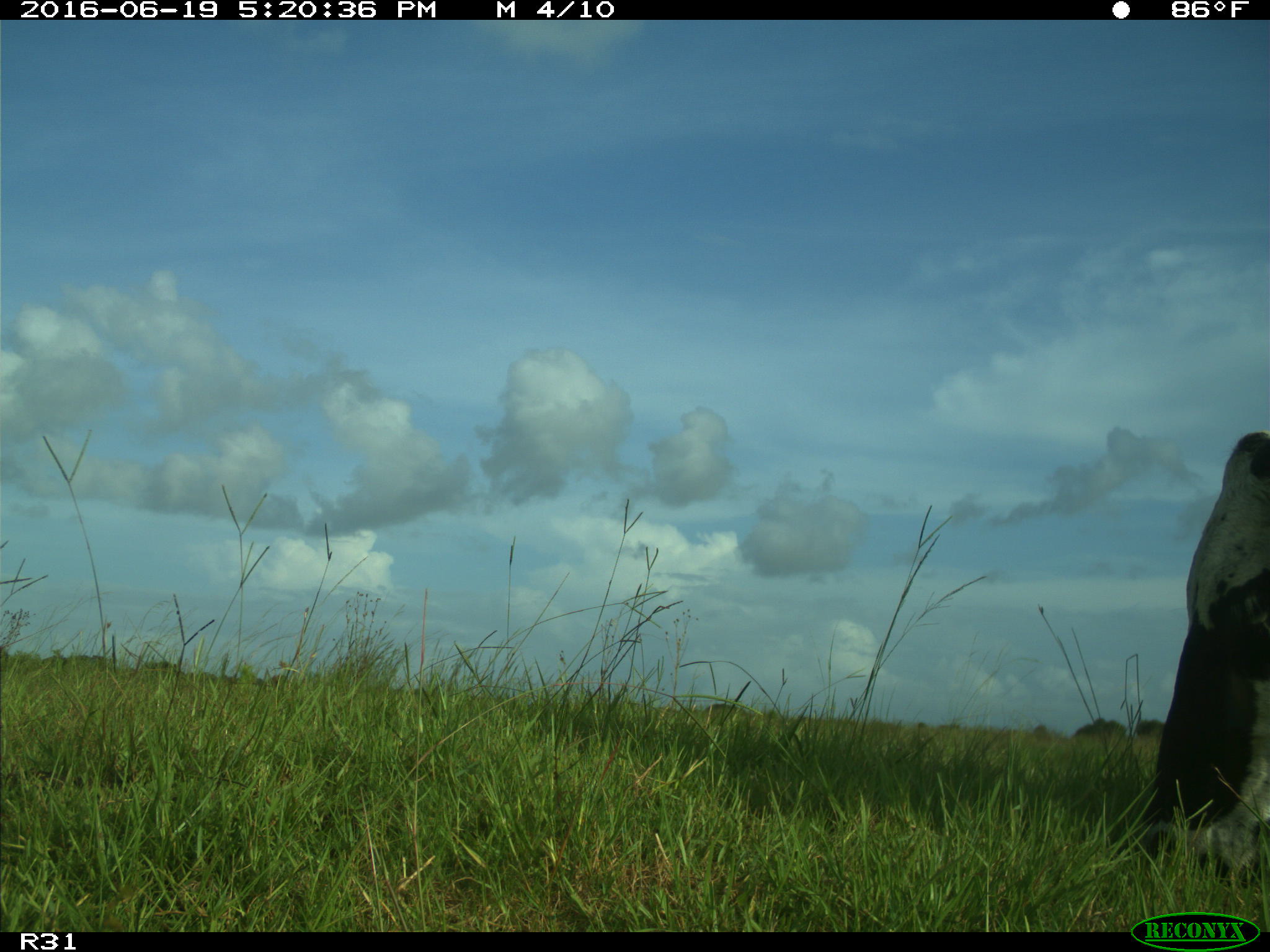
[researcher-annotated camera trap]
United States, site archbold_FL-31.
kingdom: Animalia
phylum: Chordata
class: Mammalia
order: Artiodactyla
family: Bovidae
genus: Bos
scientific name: Bos taurus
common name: domestic cow